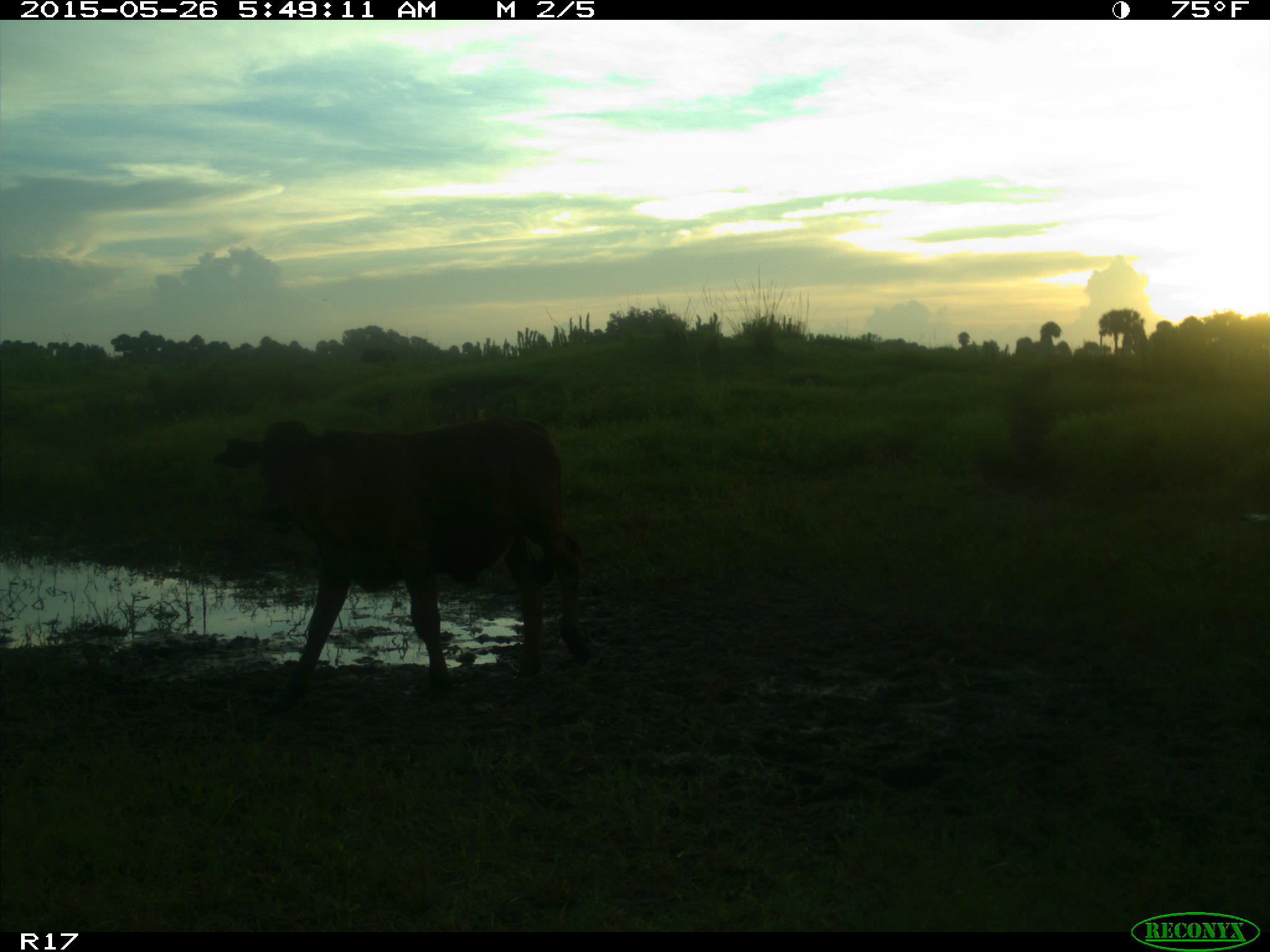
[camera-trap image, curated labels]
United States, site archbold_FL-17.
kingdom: Animalia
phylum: Chordata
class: Mammalia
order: Artiodactyla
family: Bovidae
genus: Bos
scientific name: Bos taurus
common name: domestic cow